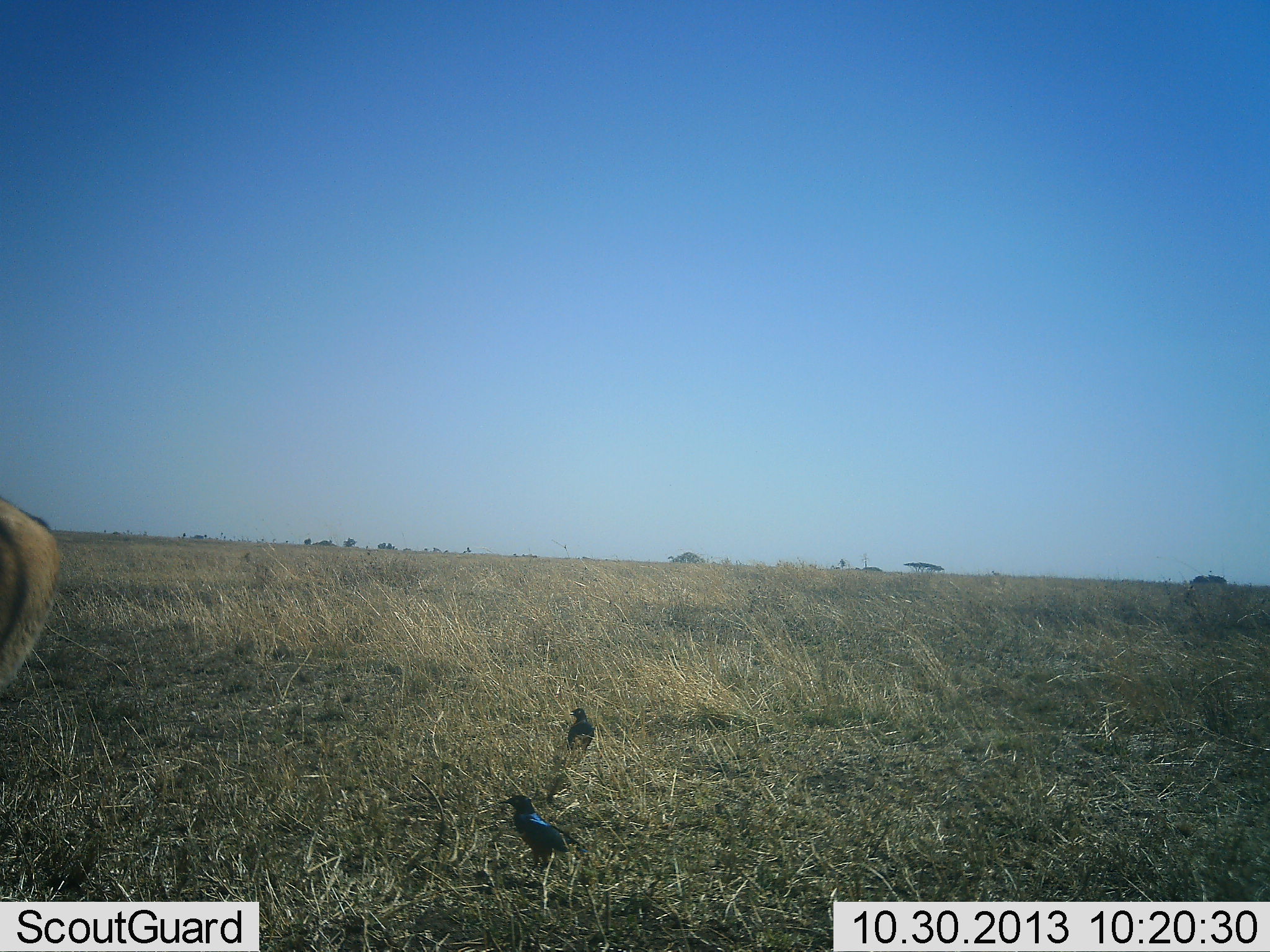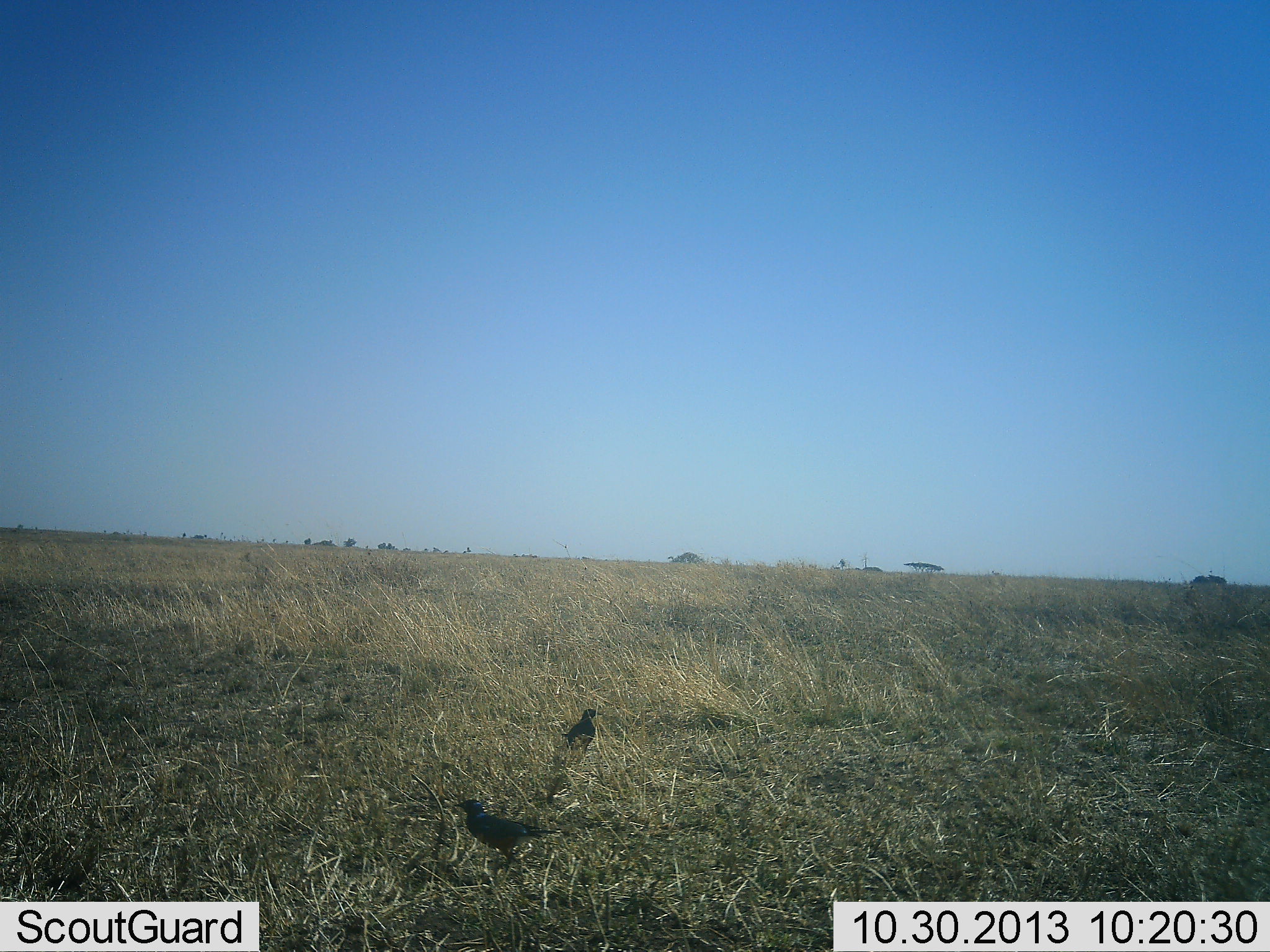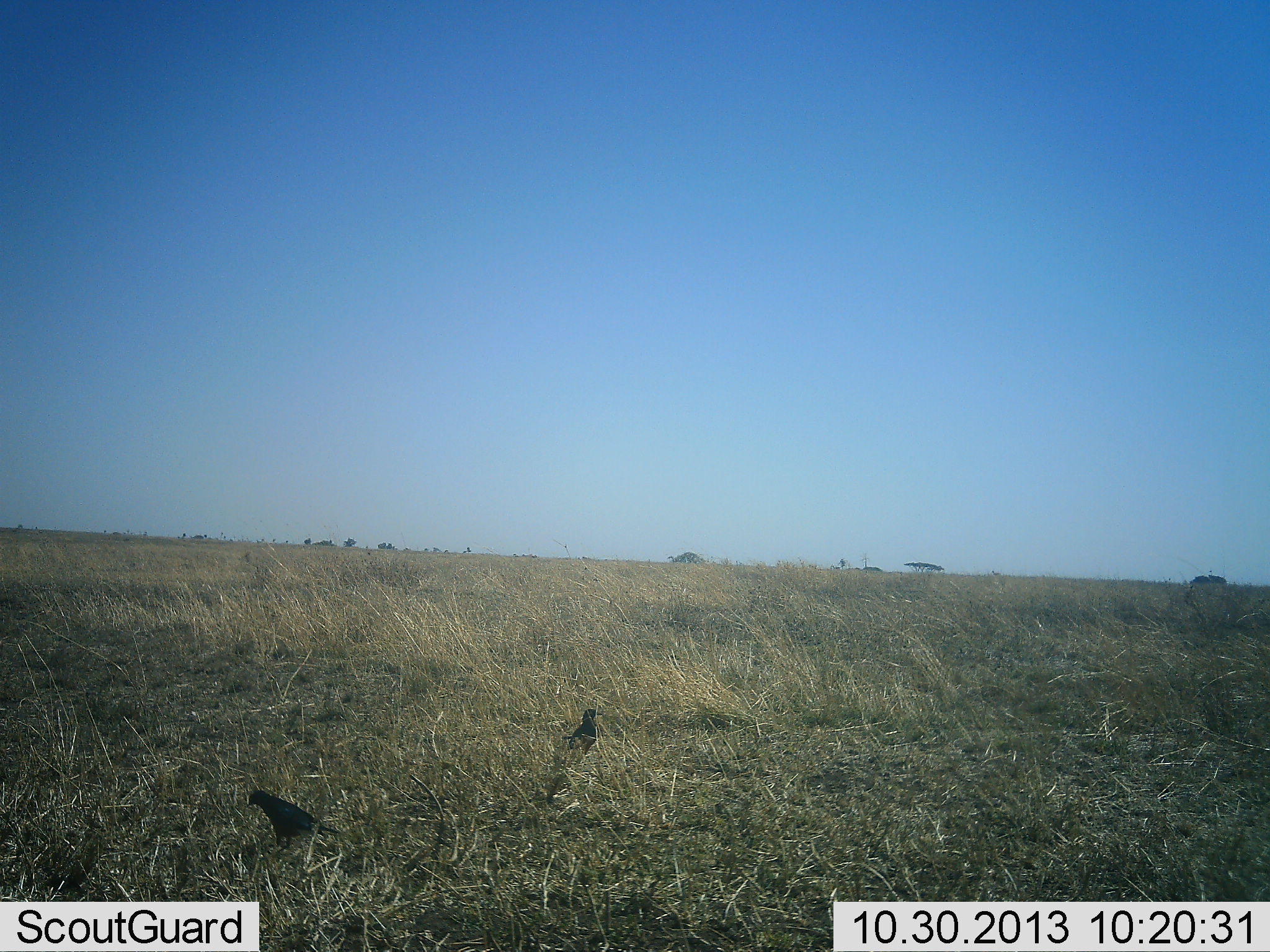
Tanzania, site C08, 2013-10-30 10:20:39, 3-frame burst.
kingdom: Animalia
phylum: Chordata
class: Mammalia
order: Artiodactyla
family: Bovidae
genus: Eudorcas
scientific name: Eudorcas thomsonii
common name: thomson's gazelle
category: gazellethomsons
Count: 1.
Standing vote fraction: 25%.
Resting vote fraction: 0%.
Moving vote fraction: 50%.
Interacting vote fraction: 0%.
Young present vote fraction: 0%.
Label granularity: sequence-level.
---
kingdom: Animalia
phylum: Chordata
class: Aves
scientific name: Aves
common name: bird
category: otherbird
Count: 2.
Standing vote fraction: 55%.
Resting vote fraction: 0%.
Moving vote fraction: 55%.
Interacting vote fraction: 0%.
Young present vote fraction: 0%.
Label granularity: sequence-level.